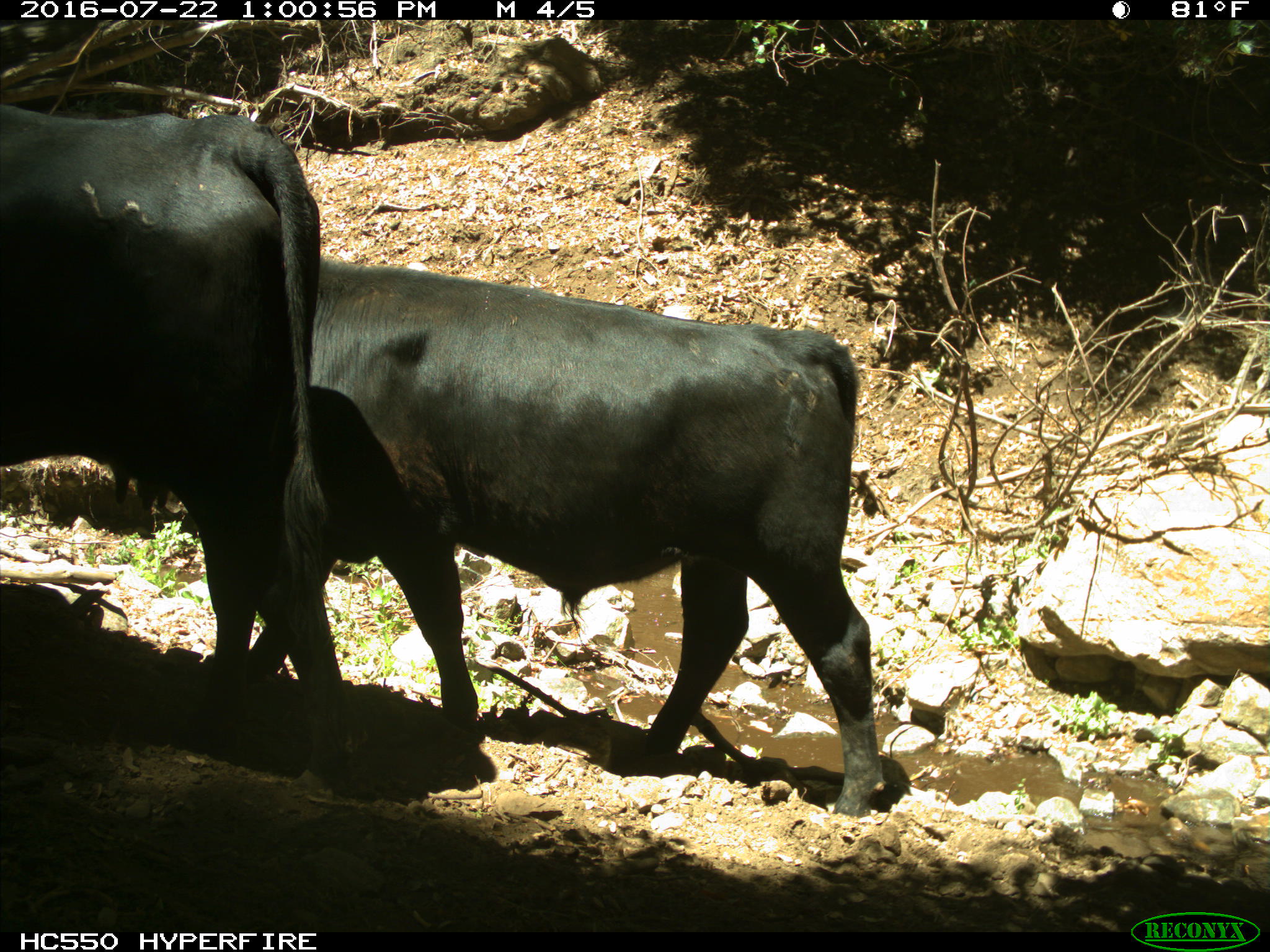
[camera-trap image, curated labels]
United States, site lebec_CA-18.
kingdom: Animalia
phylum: Chordata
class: Mammalia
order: Artiodactyla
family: Bovidae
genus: Bos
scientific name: Bos taurus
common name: domestic cow